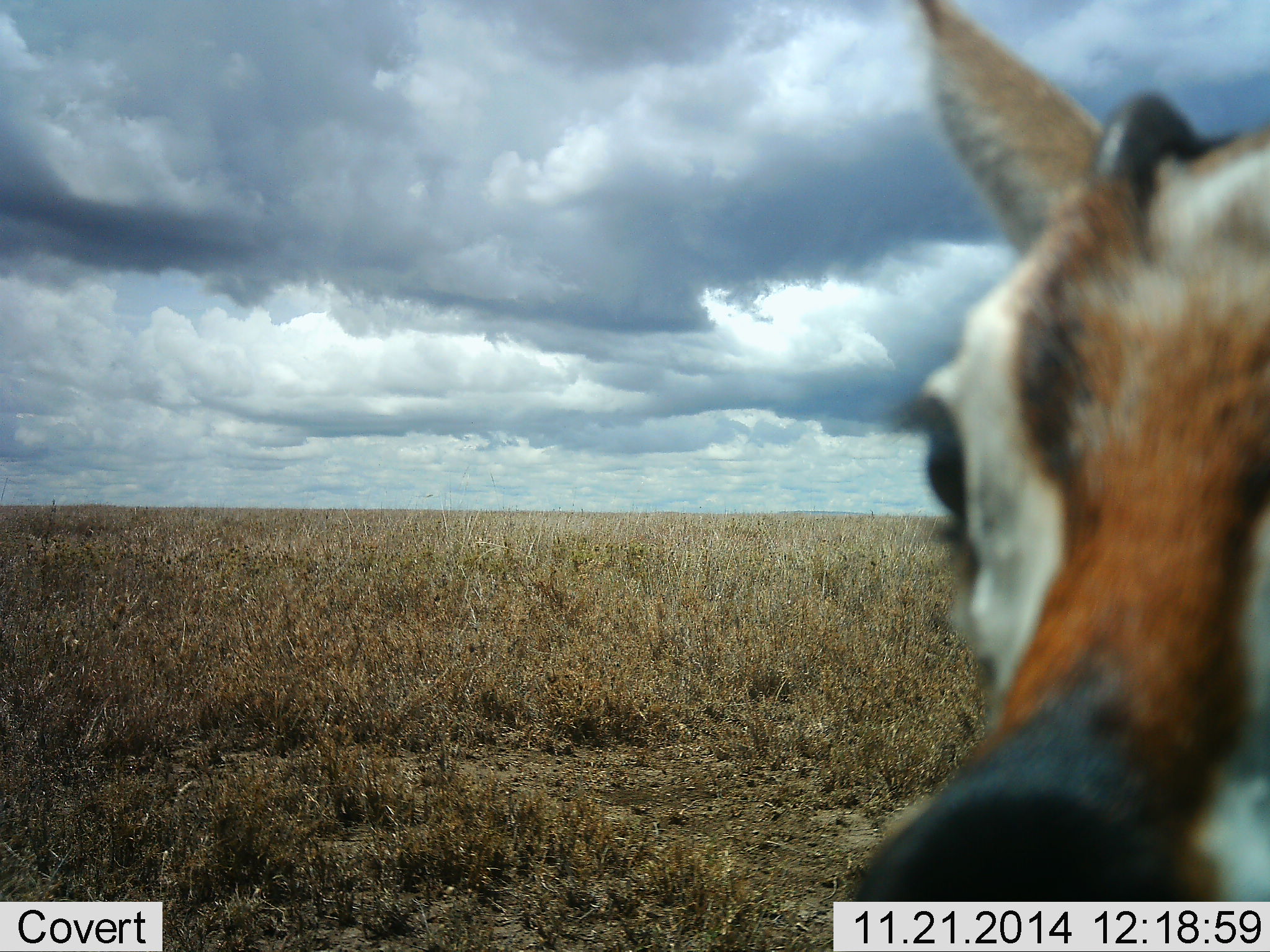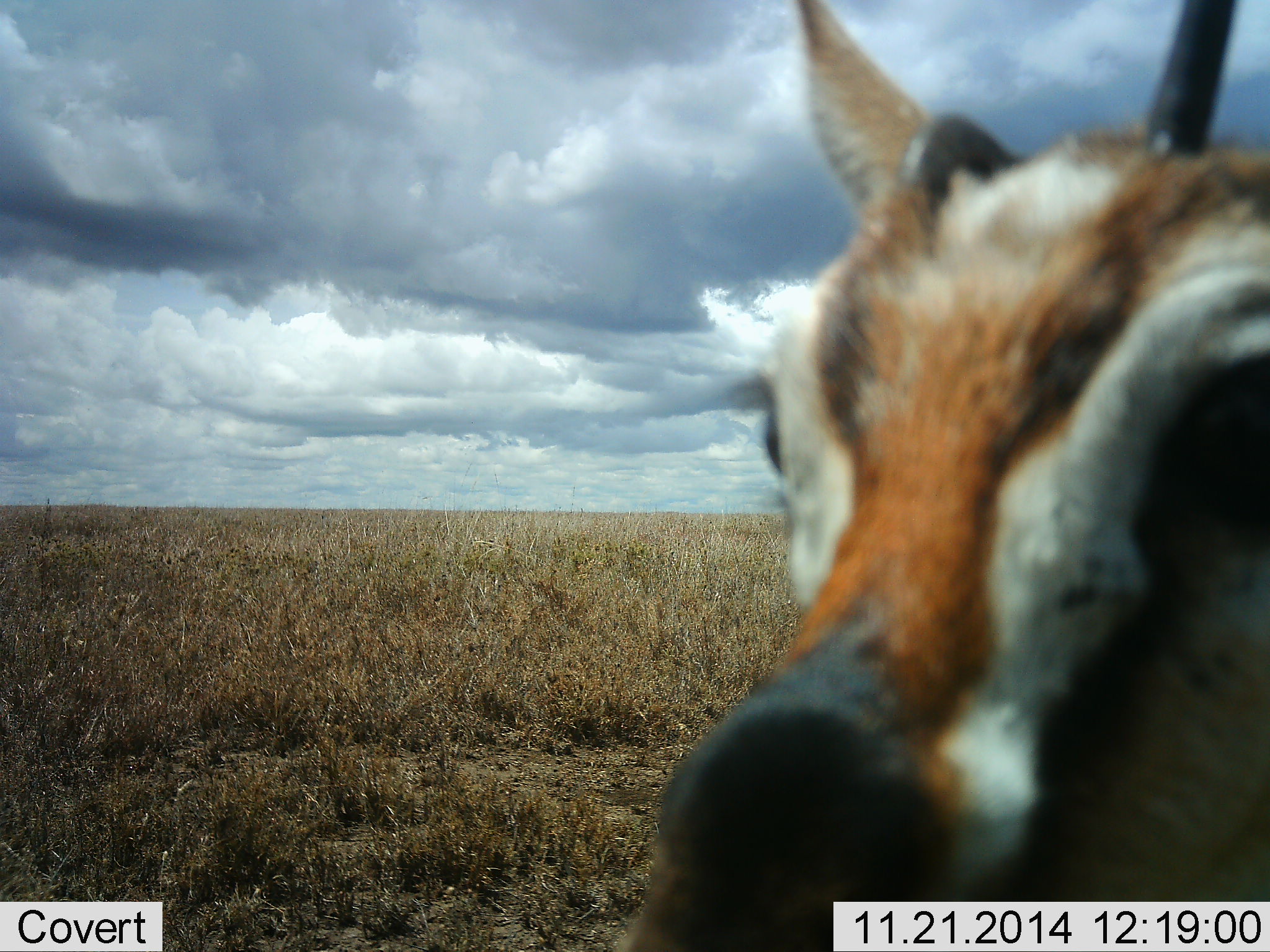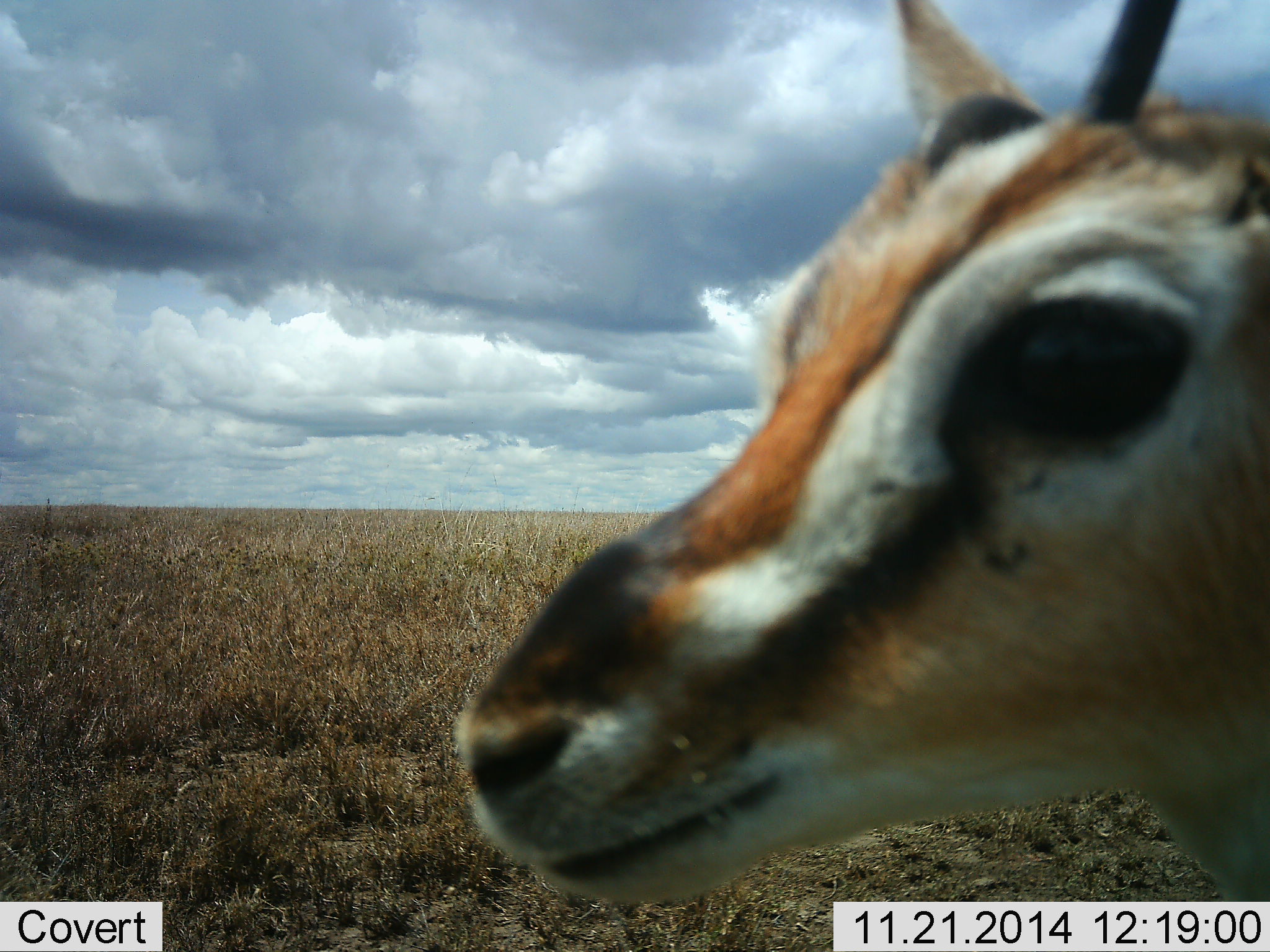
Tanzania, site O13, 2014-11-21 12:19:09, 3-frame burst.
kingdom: Animalia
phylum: Chordata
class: Mammalia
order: Artiodactyla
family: Bovidae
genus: Eudorcas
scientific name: Eudorcas thomsonii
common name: thomson's gazelle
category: gazellethomsons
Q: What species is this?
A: Gazellethomsons (thomson's gazelle) (Eudorcas thomsonii).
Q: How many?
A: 1.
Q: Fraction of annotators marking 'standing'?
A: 70%.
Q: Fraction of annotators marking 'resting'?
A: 0%.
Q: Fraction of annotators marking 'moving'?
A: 20%.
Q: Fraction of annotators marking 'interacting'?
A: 20%.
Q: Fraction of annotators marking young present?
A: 0%.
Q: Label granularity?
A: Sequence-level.